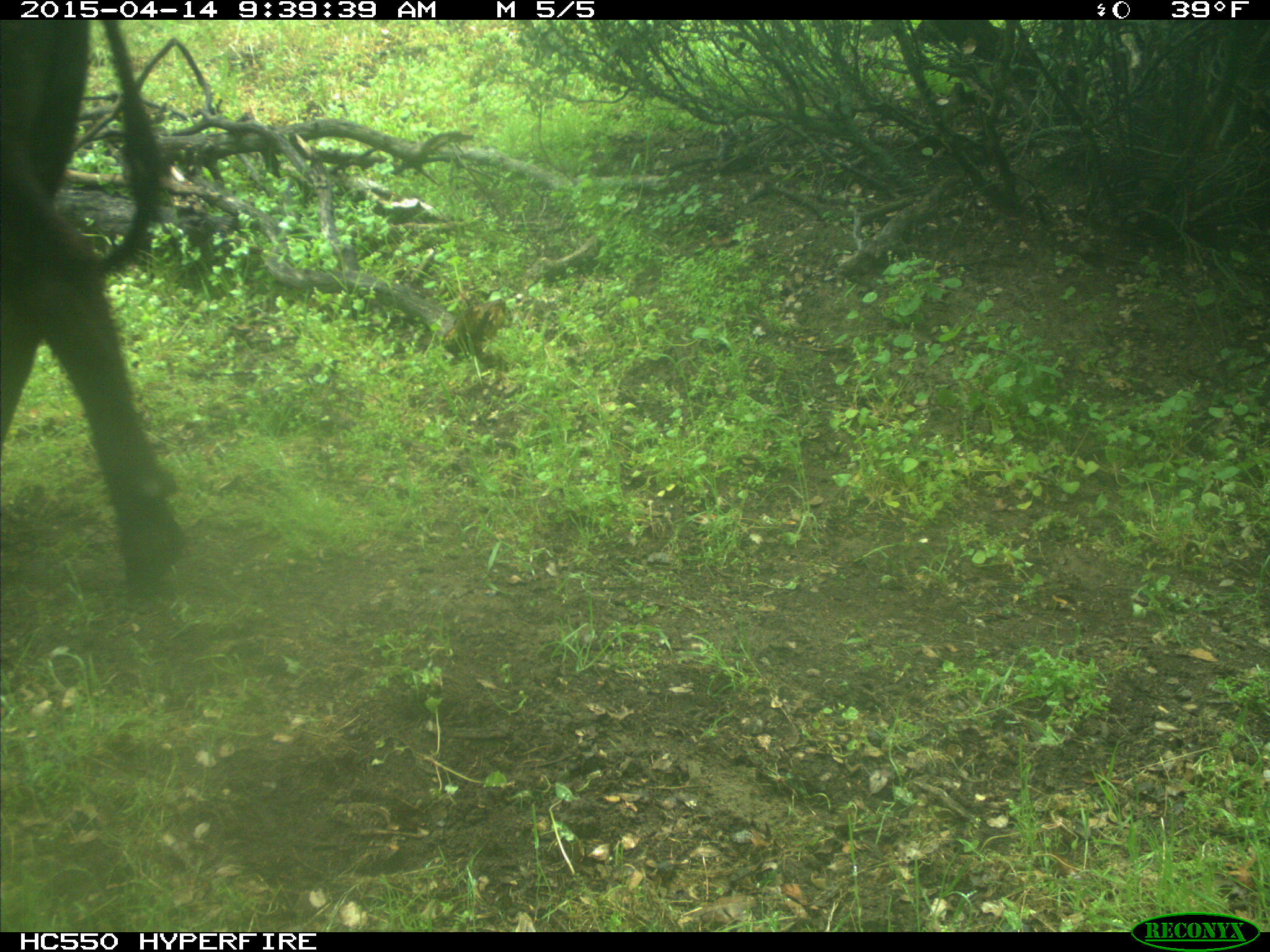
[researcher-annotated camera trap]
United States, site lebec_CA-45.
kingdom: Animalia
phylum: Chordata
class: Mammalia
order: Artiodactyla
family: Bovidae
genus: Bos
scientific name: Bos taurus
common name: domestic cow